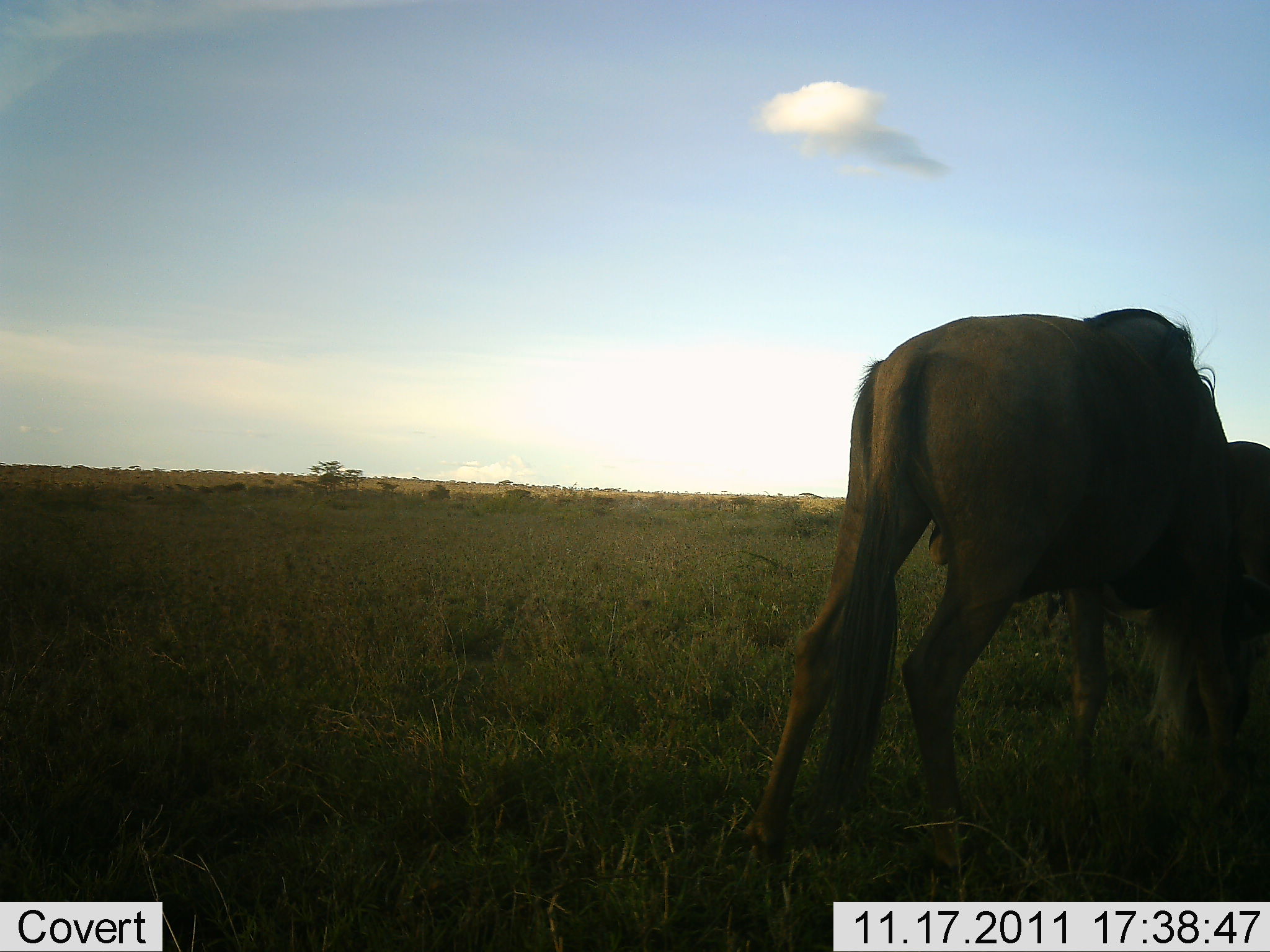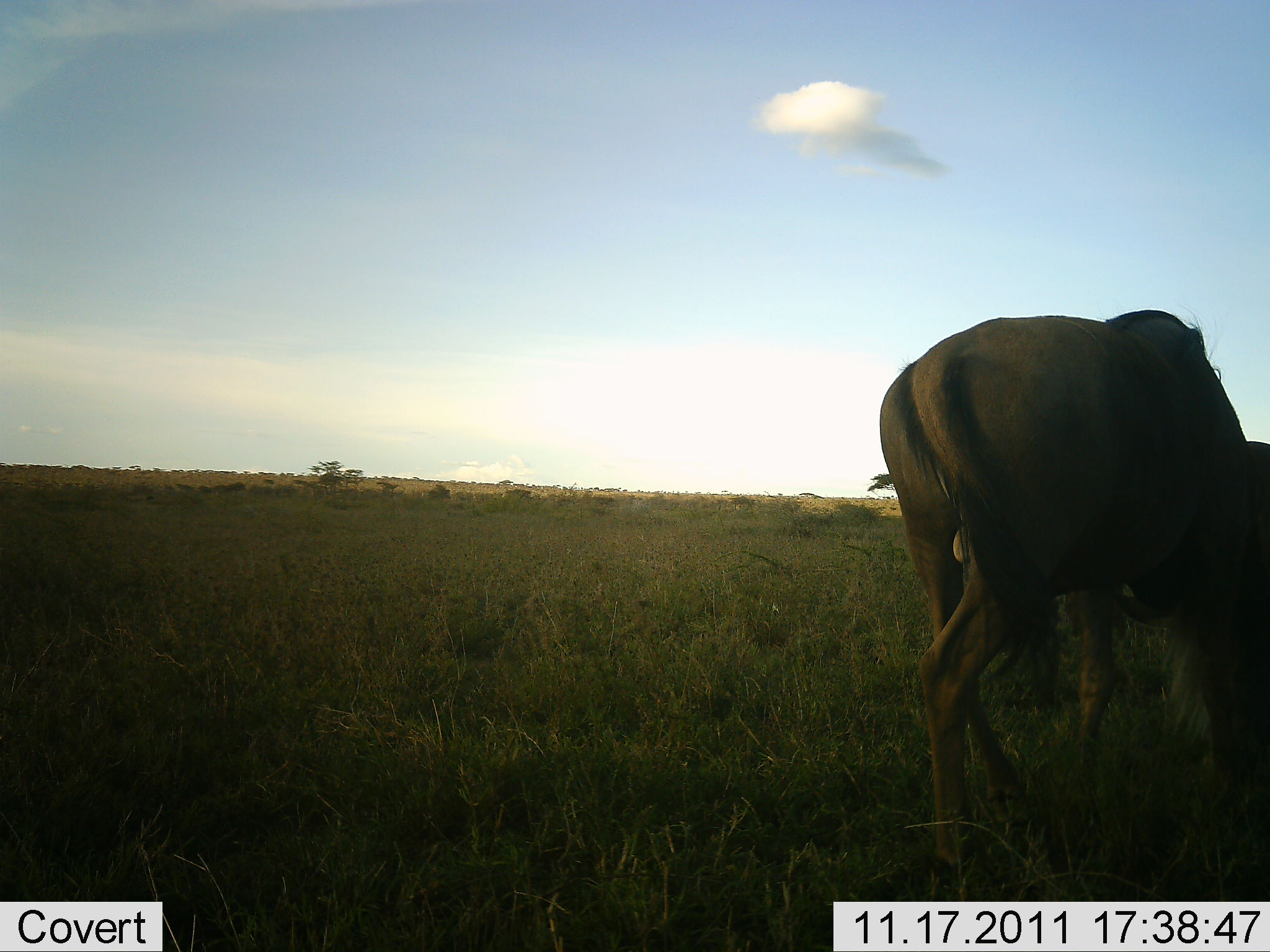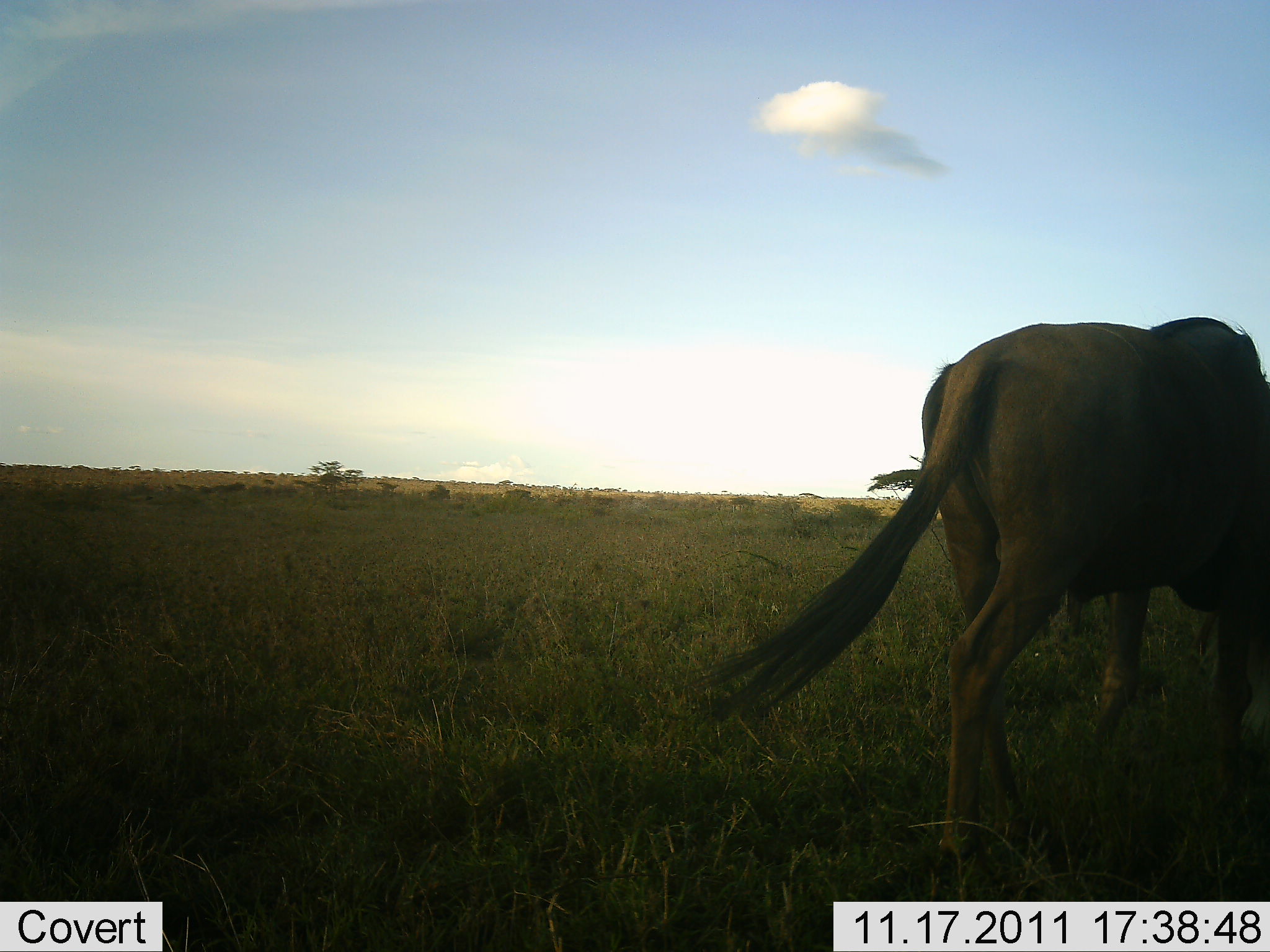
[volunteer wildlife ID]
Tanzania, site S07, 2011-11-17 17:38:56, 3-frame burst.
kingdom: Animalia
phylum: Chordata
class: Mammalia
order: Artiodactyla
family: Bovidae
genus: Connochaetes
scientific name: Connochaetes taurinus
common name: blue wildebeest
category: wildebeest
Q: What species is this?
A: Wildebeest (blue wildebeest) (Connochaetes taurinus).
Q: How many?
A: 1.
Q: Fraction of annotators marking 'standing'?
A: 33%.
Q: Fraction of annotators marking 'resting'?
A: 0%.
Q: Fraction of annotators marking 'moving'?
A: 33%.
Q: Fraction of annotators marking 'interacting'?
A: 0%.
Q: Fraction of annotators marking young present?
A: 0%.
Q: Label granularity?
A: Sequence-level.